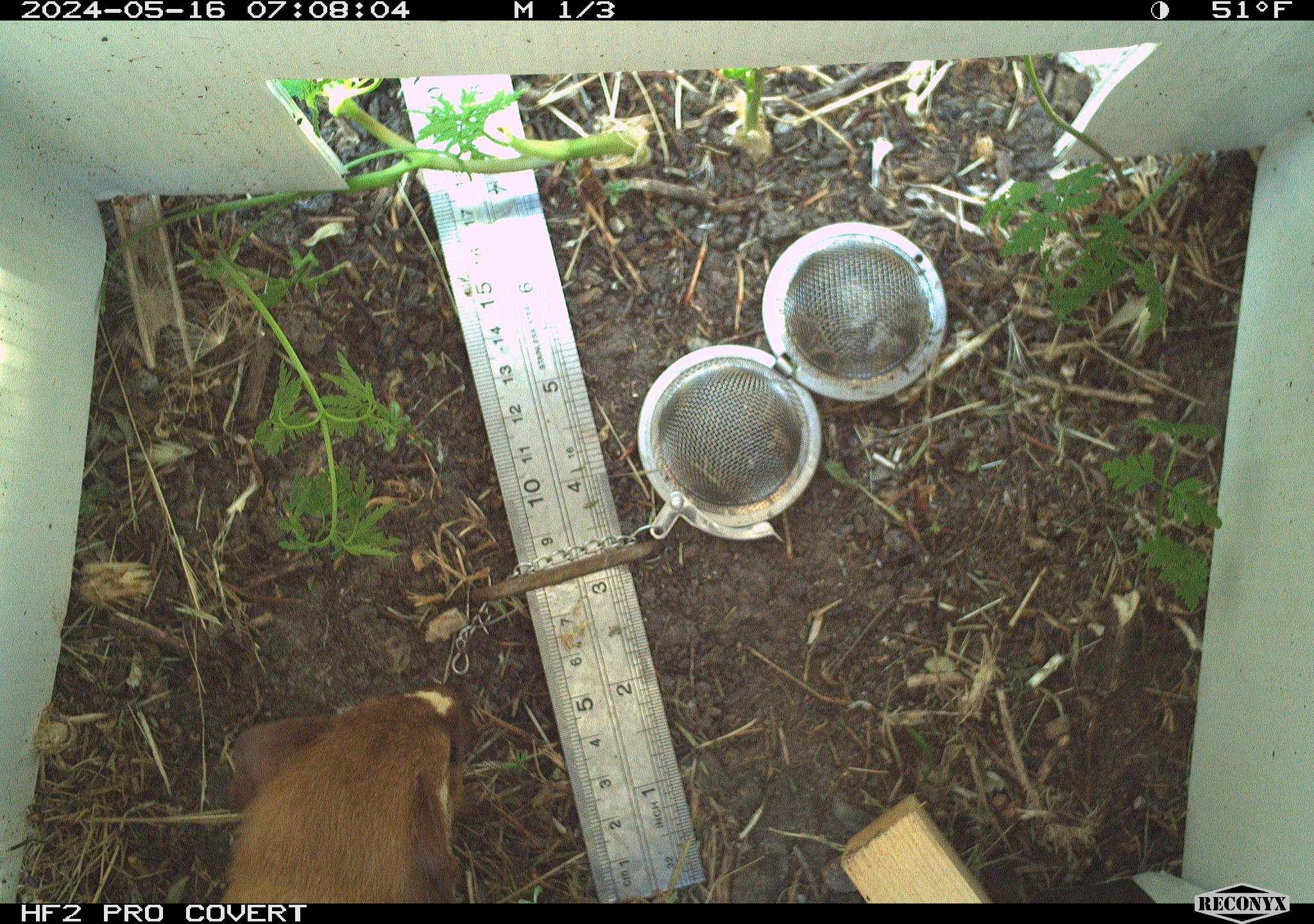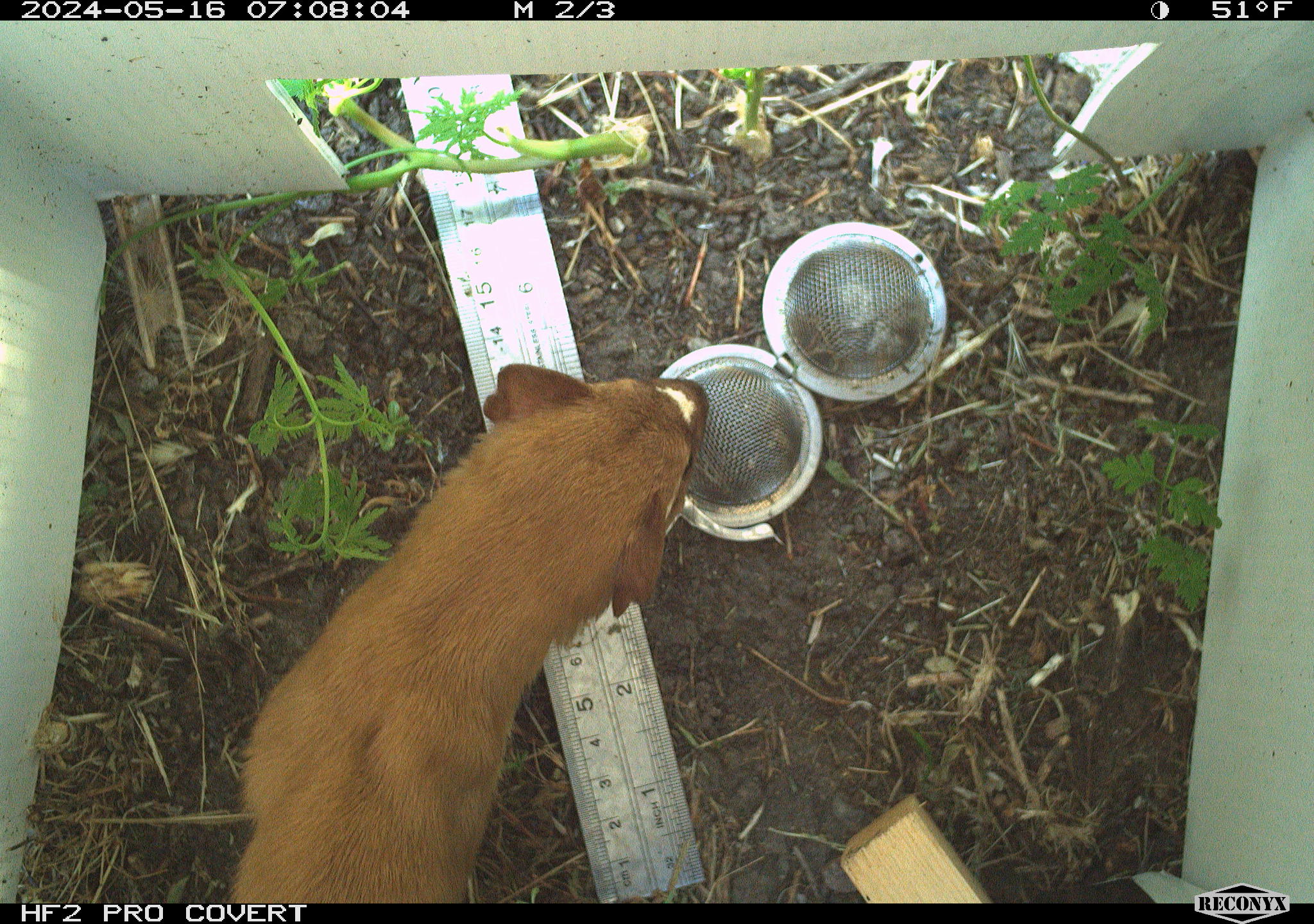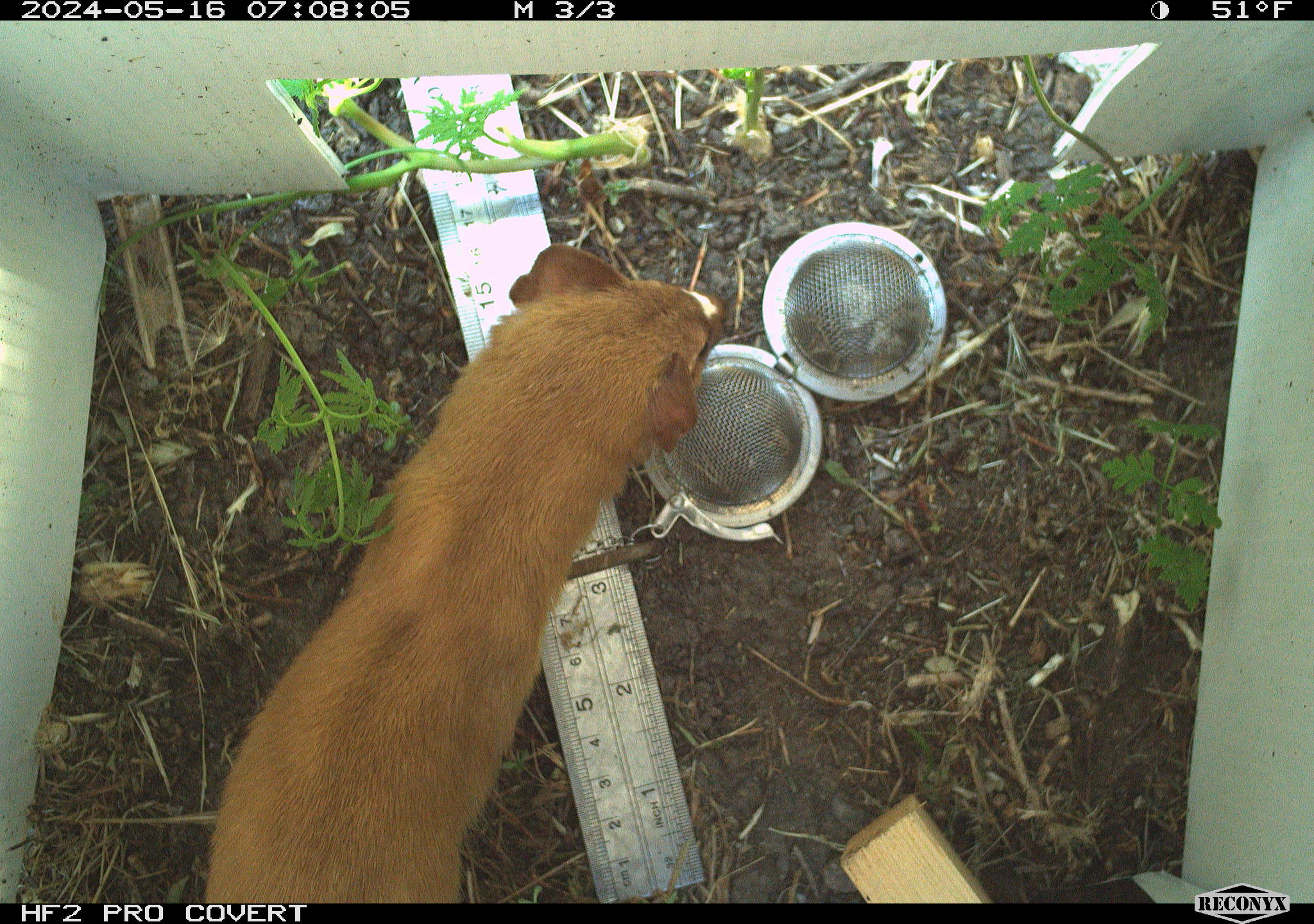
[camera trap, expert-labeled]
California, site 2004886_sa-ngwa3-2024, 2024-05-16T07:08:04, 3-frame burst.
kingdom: Animalia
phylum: Chordata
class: Mammalia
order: Carnivora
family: Mustelidae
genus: Neogale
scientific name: Neogale frenata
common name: long-tailed weasel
Long-tailed weasel (Neogale frenata).